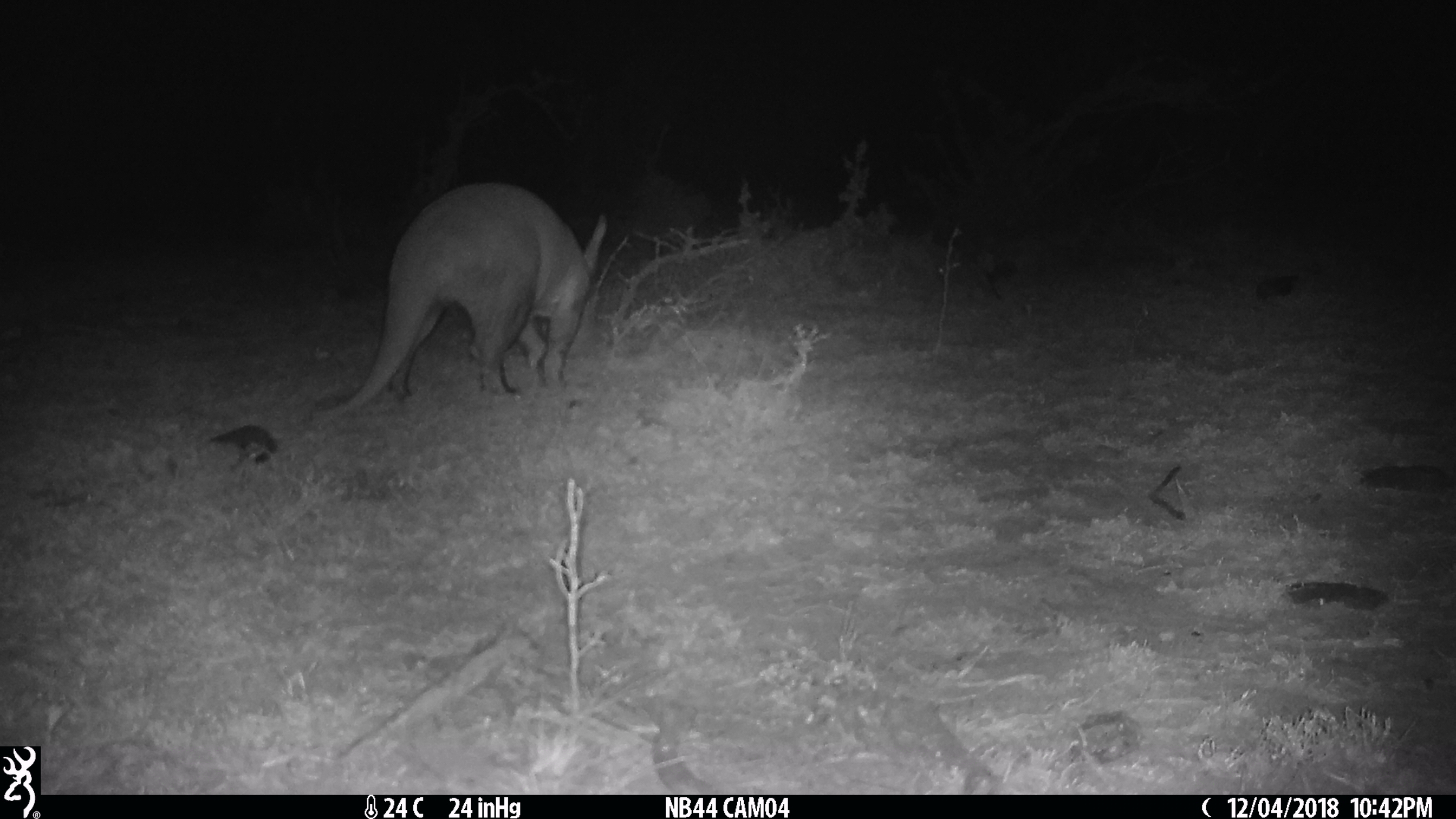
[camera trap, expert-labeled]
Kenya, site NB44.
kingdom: Animalia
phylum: Chordata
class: Mammalia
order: Tubulidentata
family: Orycteropodidae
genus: Orycteropus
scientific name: Orycteropus afer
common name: aardvark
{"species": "aardvark (Orycteropus afer)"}